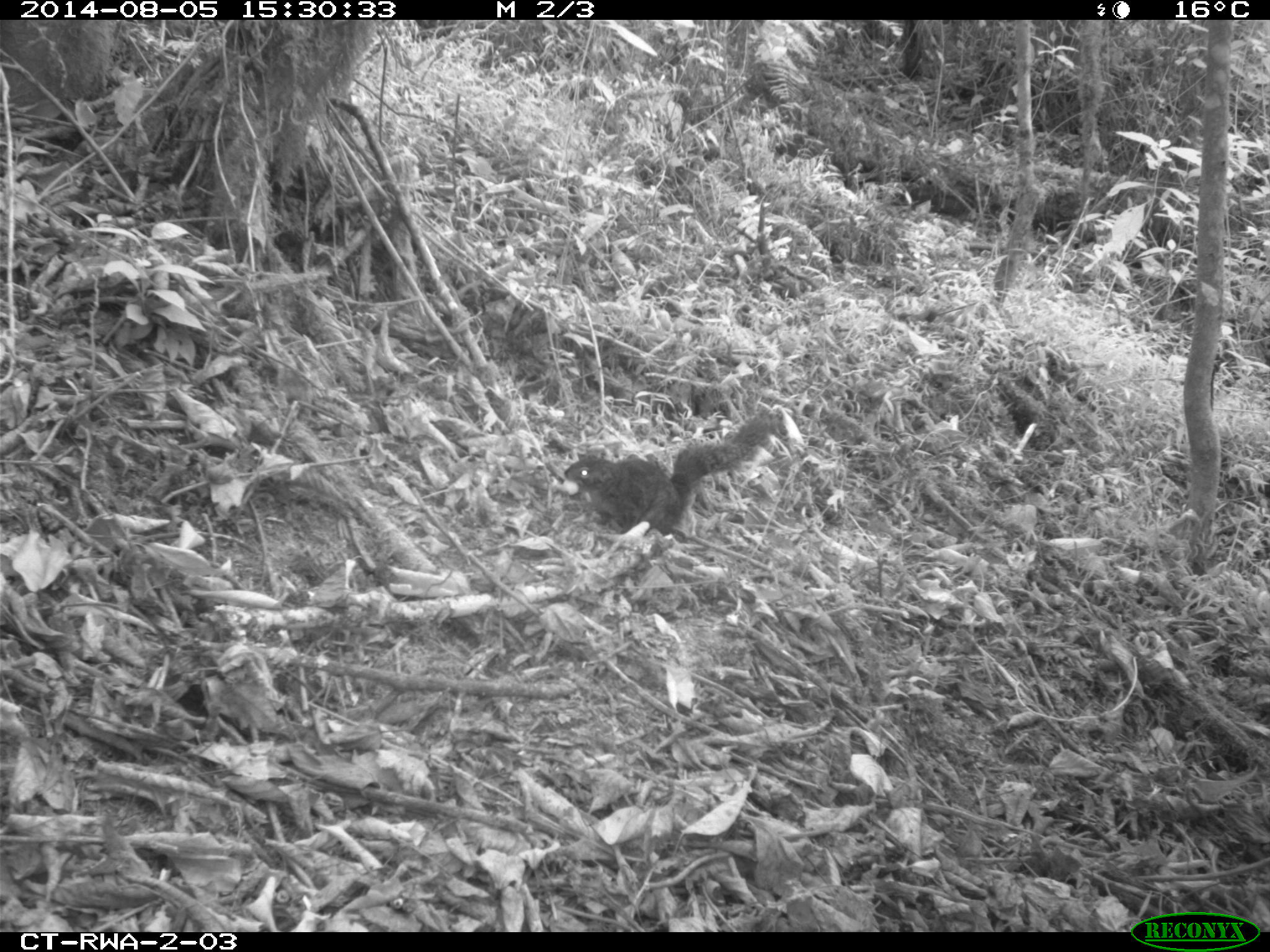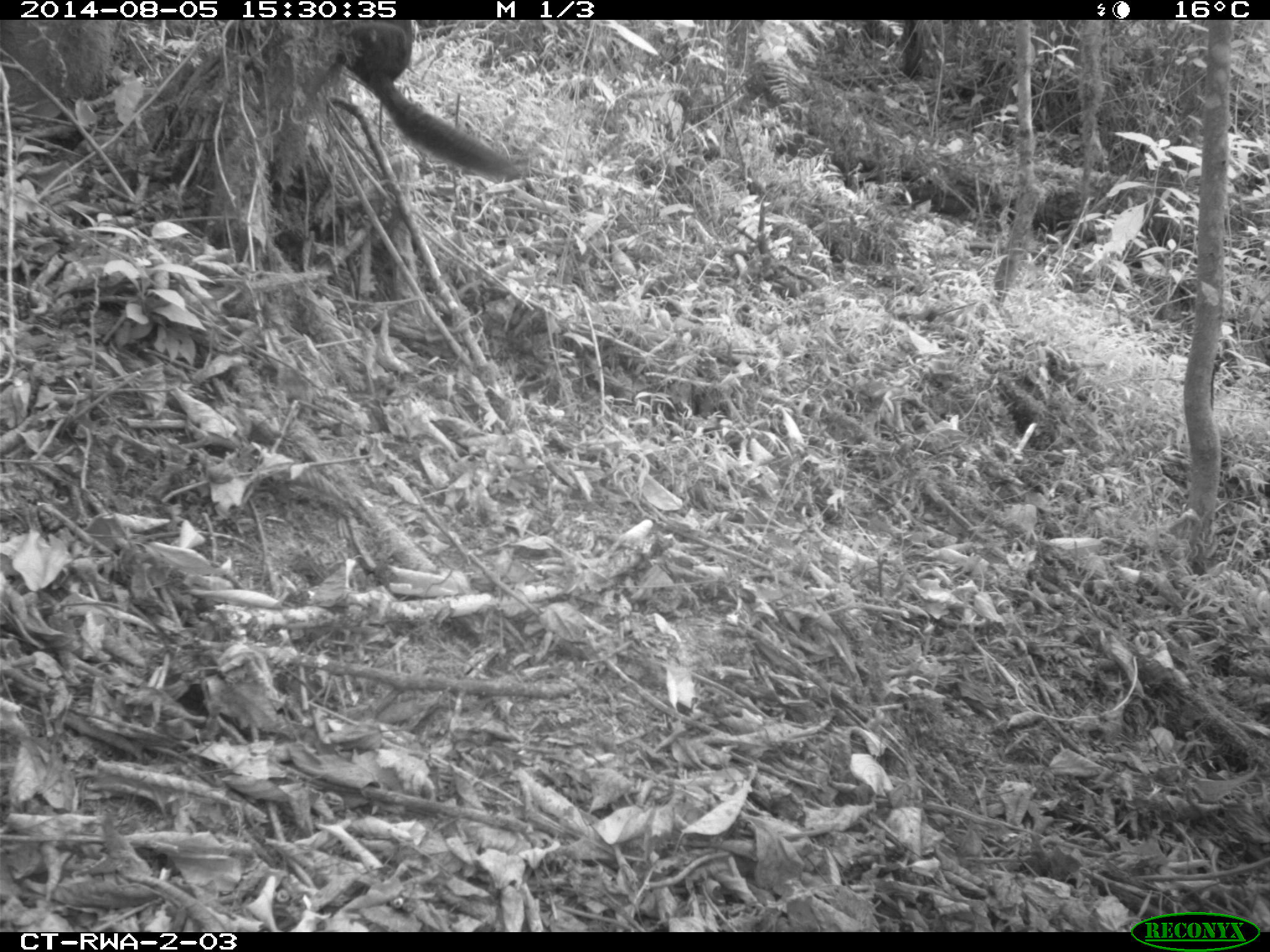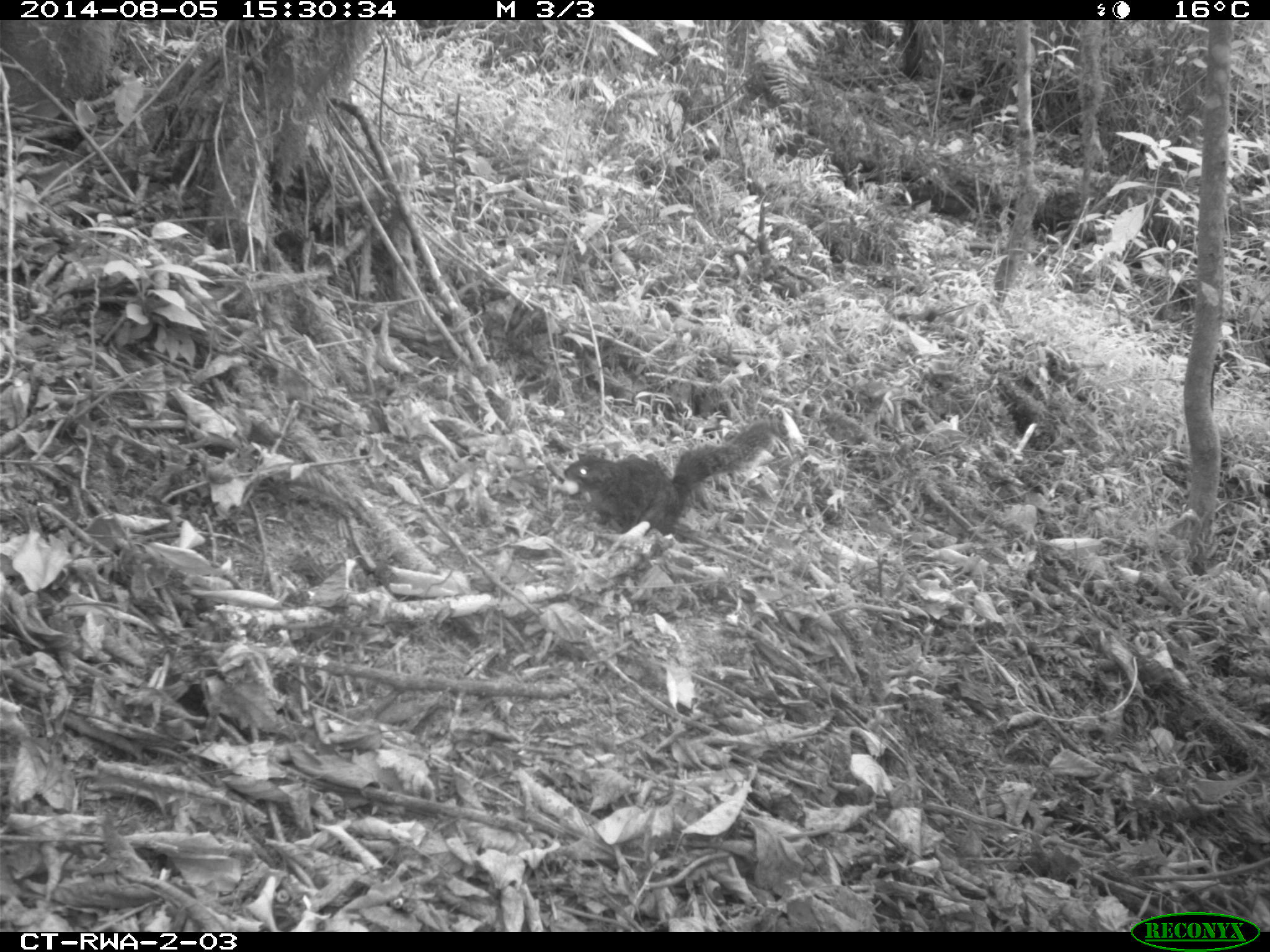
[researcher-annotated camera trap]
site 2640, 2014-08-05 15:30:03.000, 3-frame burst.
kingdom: Animalia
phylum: Chordata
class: Mammalia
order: Rodentia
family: Sciuridae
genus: Funisciurus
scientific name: Funisciurus carruthersi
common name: carruther's mountain squirrel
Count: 1.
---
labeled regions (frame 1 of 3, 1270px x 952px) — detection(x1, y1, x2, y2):
funisciurus carruthersi: detection(563, 407, 776, 537)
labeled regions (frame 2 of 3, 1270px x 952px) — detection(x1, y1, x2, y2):
funisciurus carruthersi: detection(328, 20, 527, 185)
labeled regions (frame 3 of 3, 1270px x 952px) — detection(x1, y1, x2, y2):
funisciurus carruthersi: detection(561, 417, 784, 537)